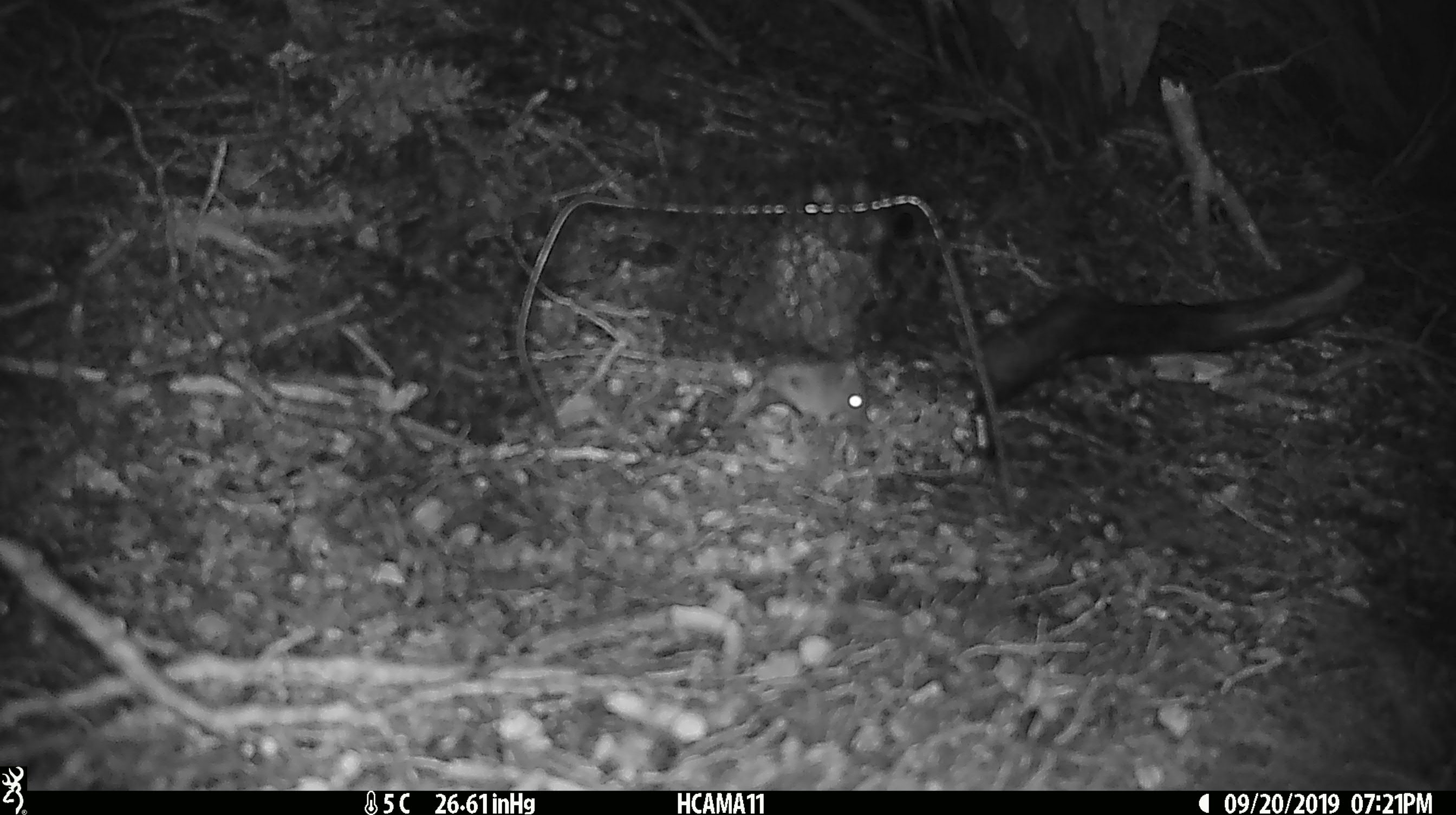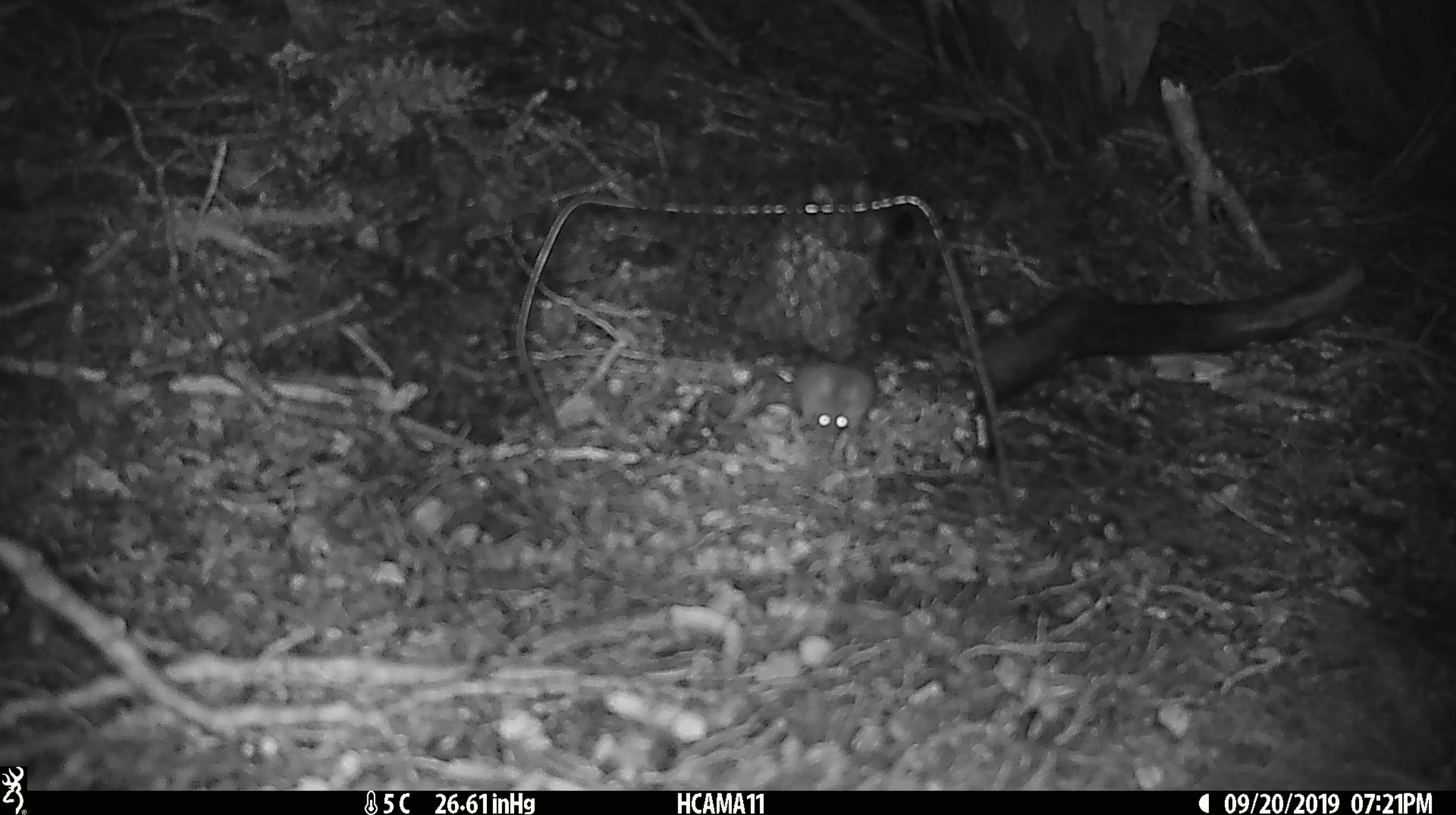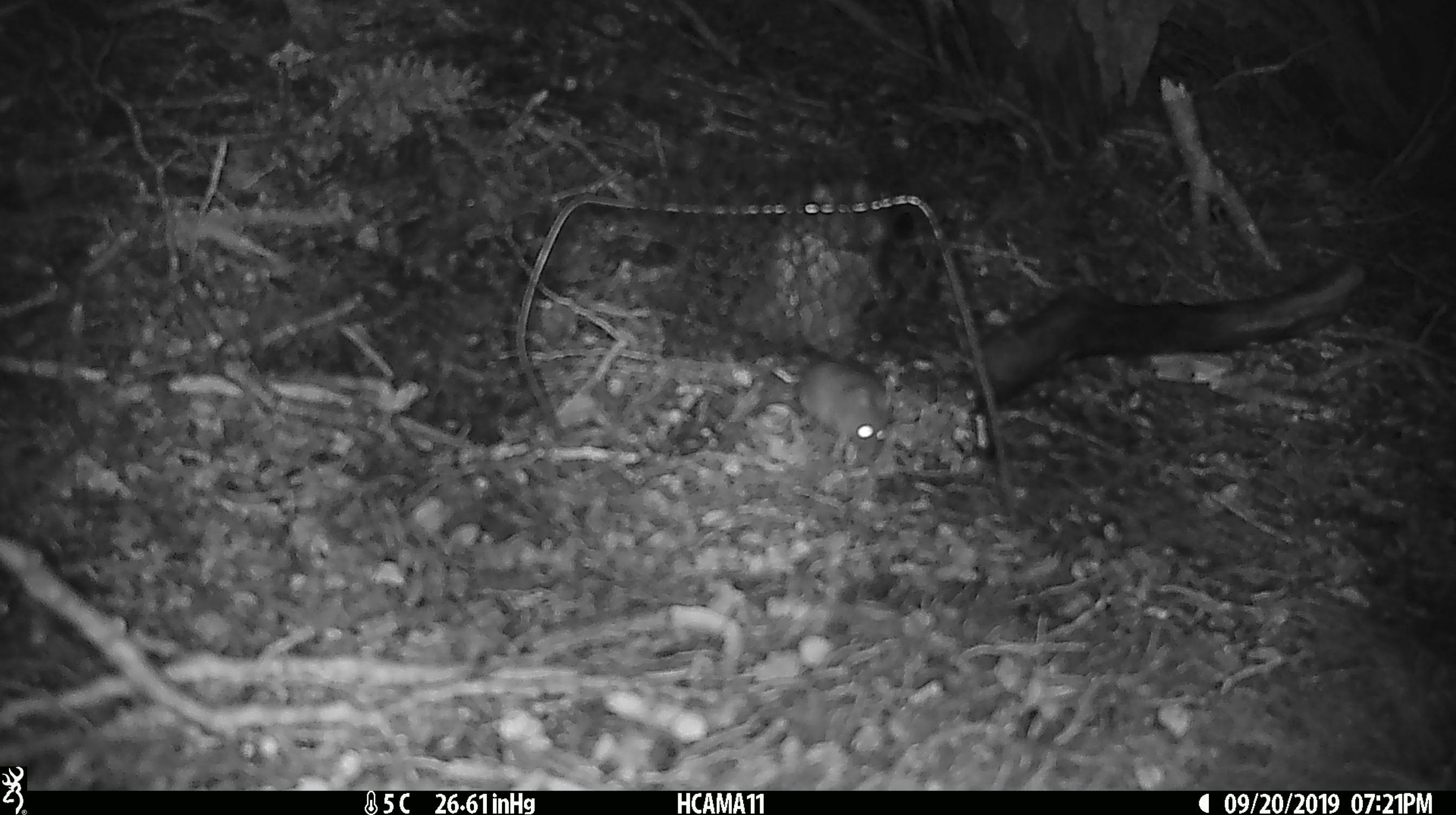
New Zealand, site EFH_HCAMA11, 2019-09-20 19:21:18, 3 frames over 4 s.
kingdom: Animalia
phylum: Chordata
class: Mammalia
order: Rodentia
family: Muridae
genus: Mus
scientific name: Mus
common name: mouse